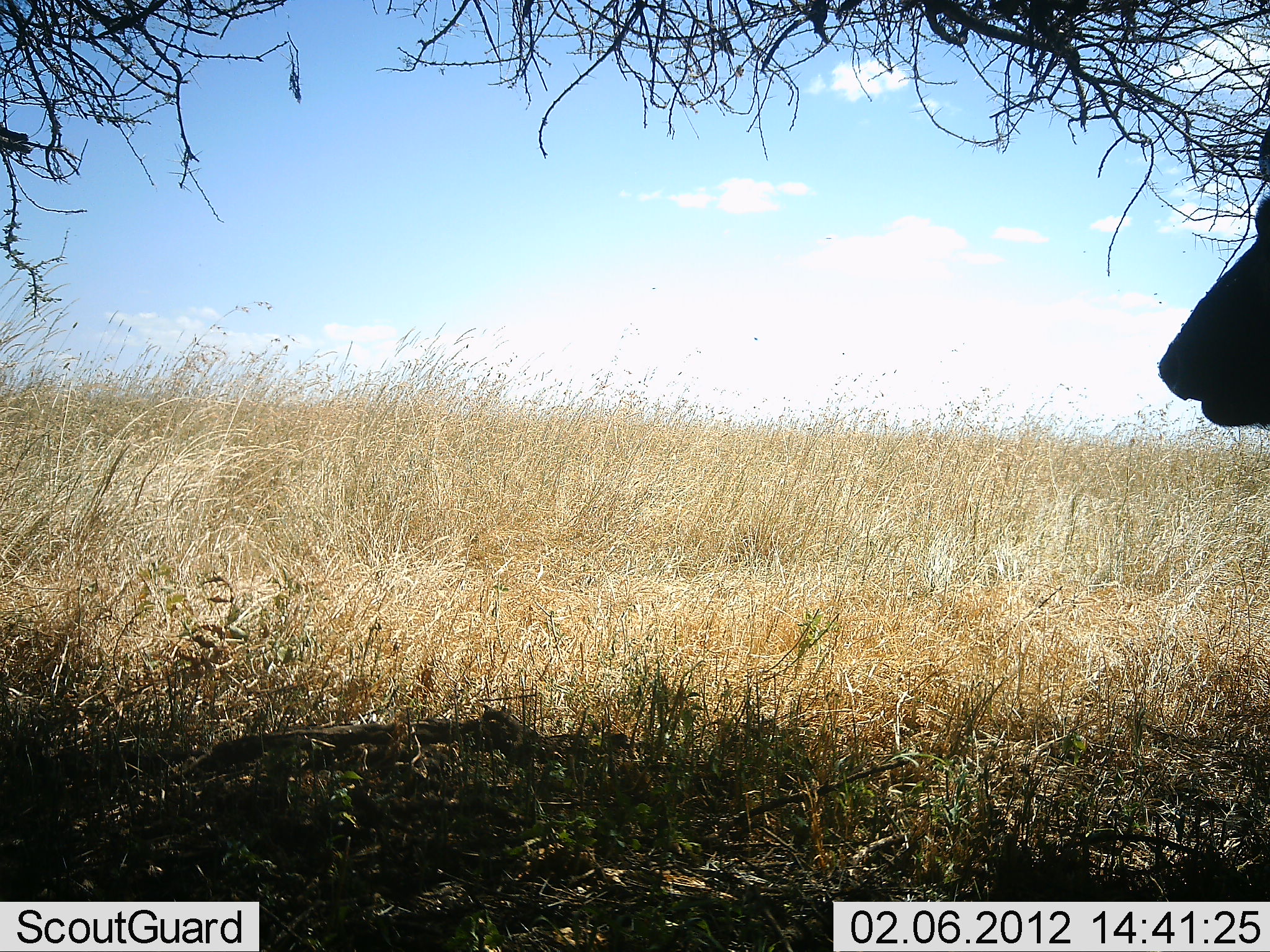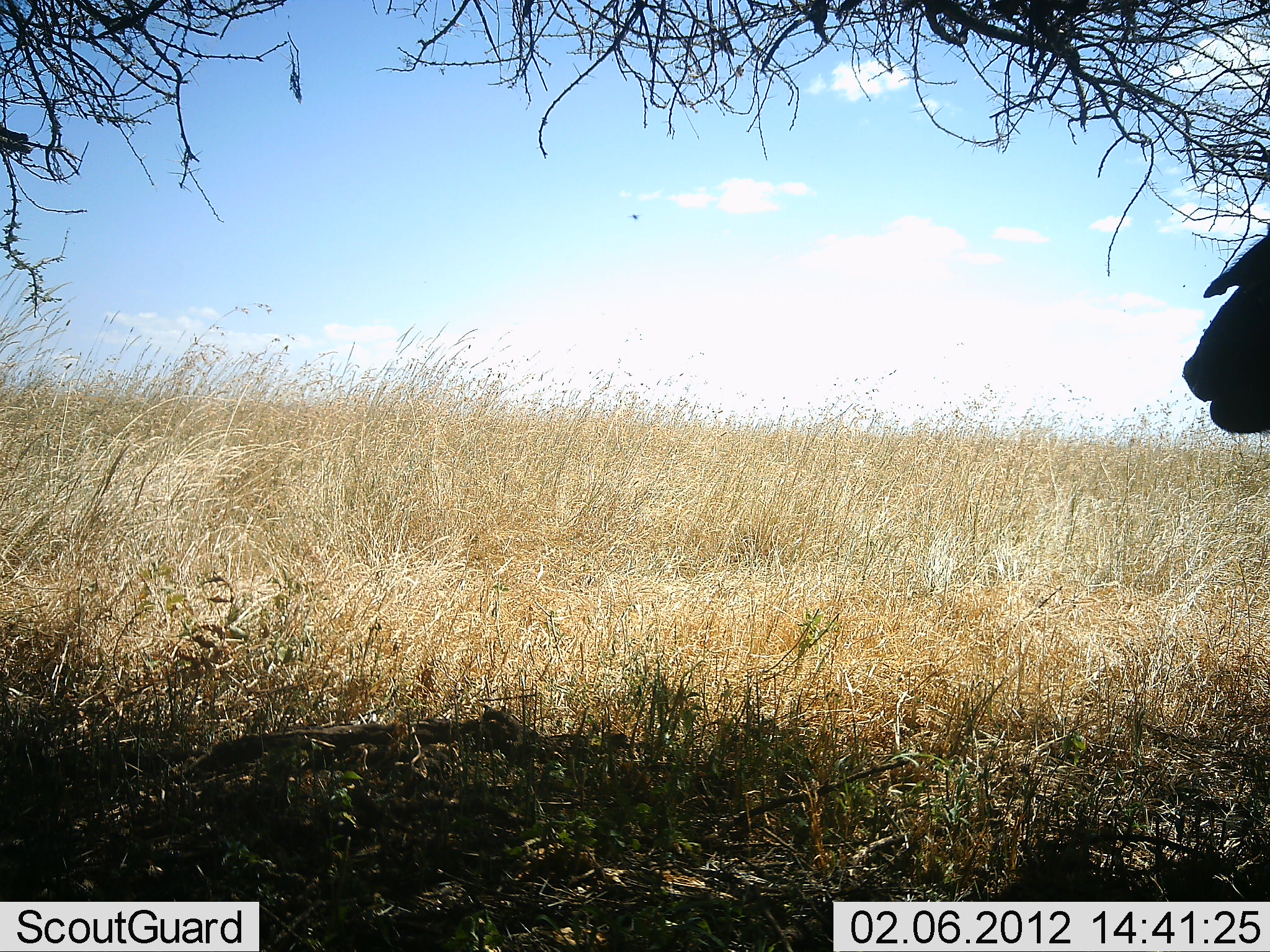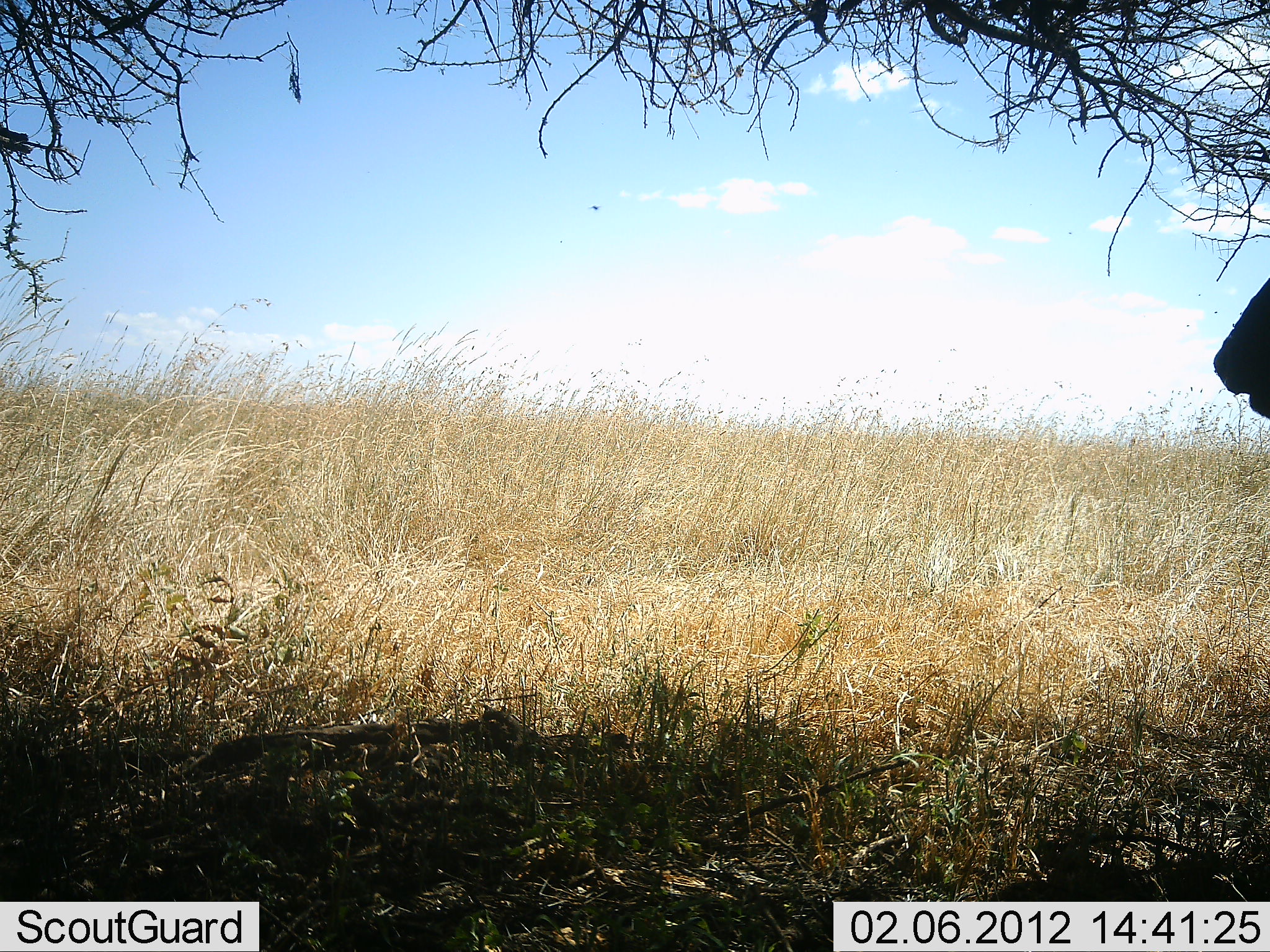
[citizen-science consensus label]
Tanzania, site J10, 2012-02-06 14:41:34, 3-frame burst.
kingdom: Animalia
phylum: Chordata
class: Mammalia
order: Artiodactyla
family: Bovidae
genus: Syncerus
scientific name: Syncerus caffer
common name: cape buffalo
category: buffalo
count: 1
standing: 92%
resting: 8%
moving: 0%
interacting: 0%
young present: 0%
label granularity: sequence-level